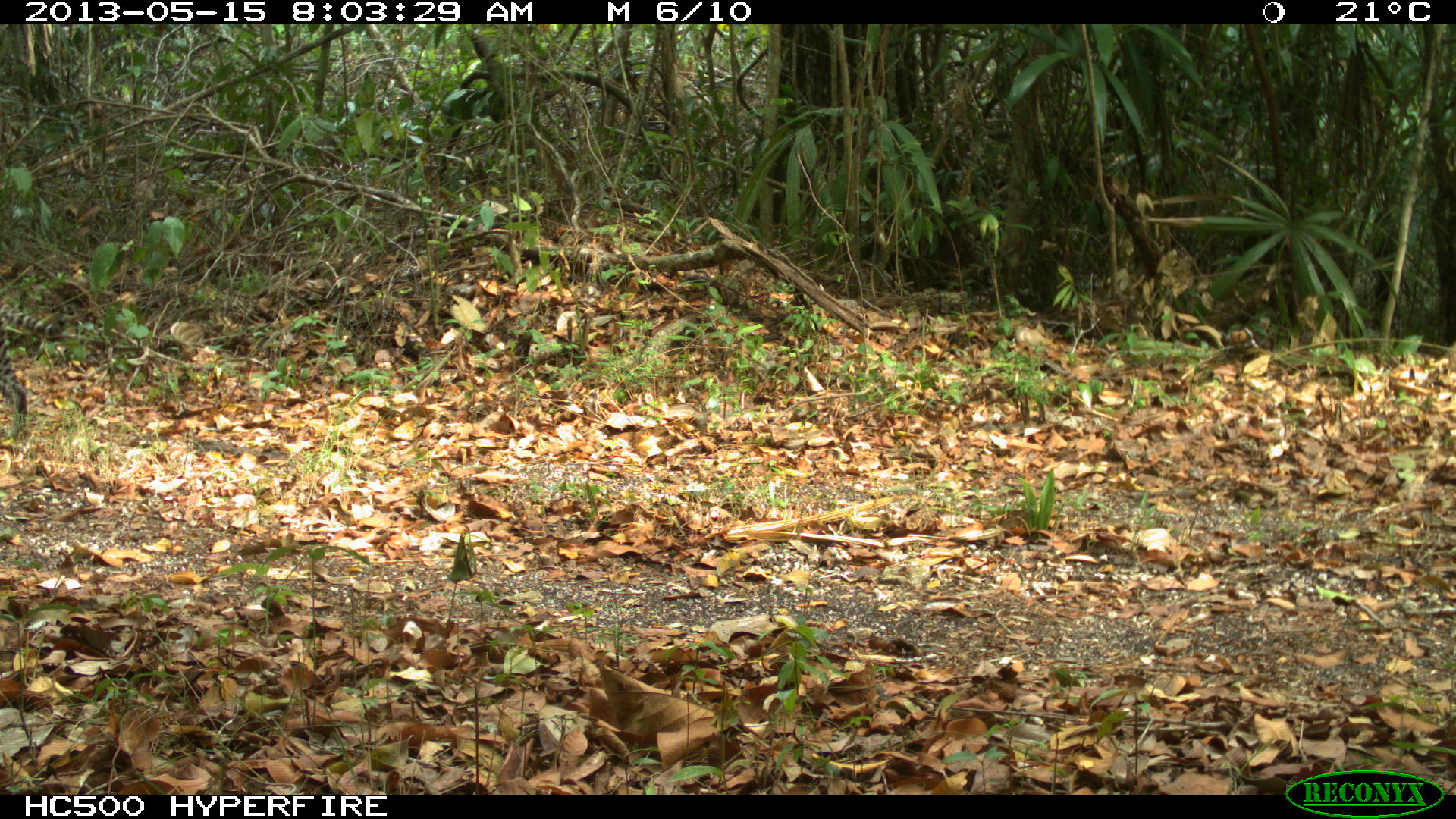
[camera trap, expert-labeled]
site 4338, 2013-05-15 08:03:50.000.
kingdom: Animalia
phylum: Chordata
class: Mammalia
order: Carnivora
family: Felidae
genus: Leopardus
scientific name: Leopardus pardalis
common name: ocelot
Leopardus pardalis (ocelot), count 1, sex male.